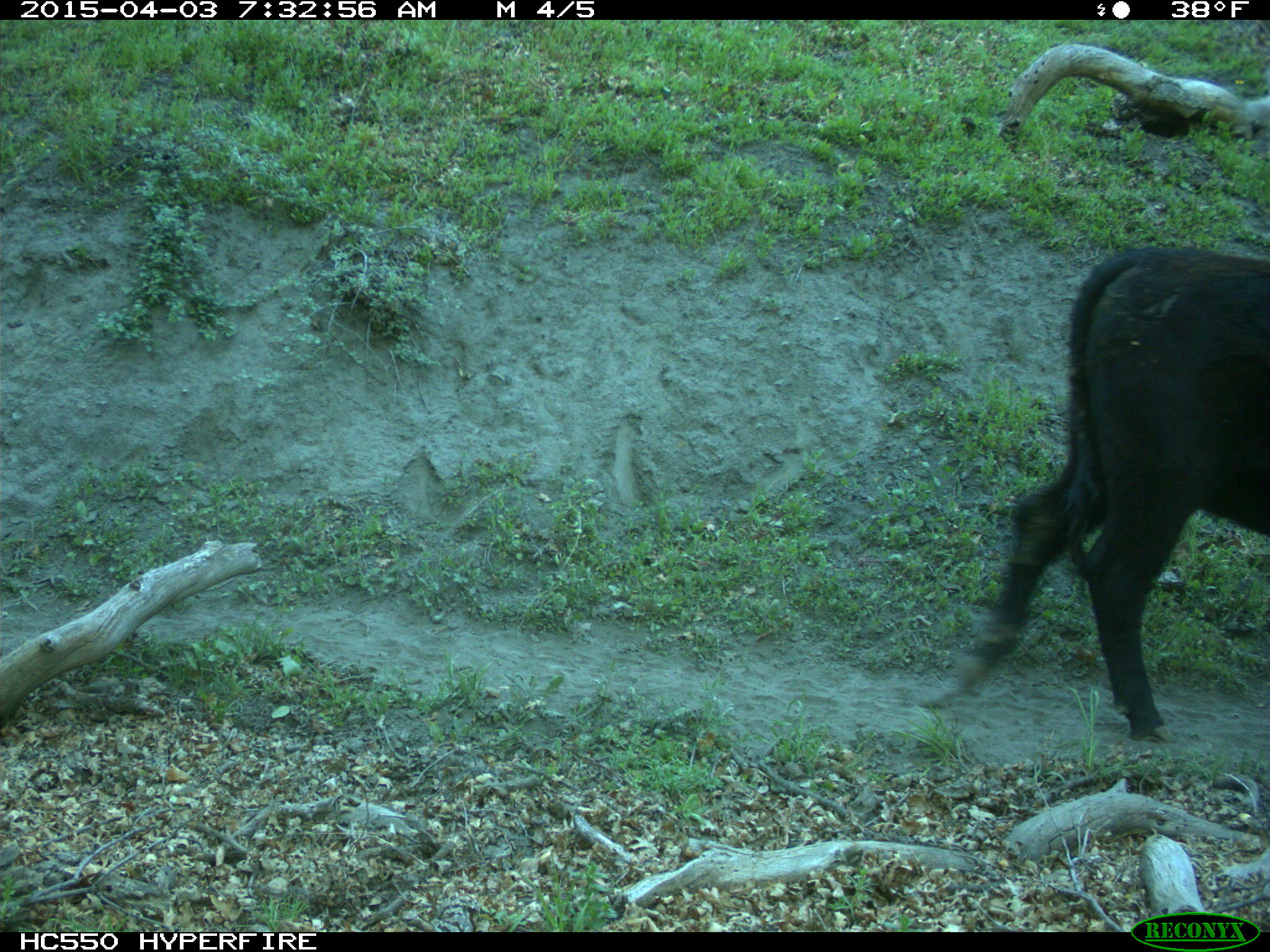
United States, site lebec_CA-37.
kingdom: Animalia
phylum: Chordata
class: Mammalia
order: Artiodactyla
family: Bovidae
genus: Bos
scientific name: Bos taurus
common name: domestic cow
Bos taurus (domestic cow).